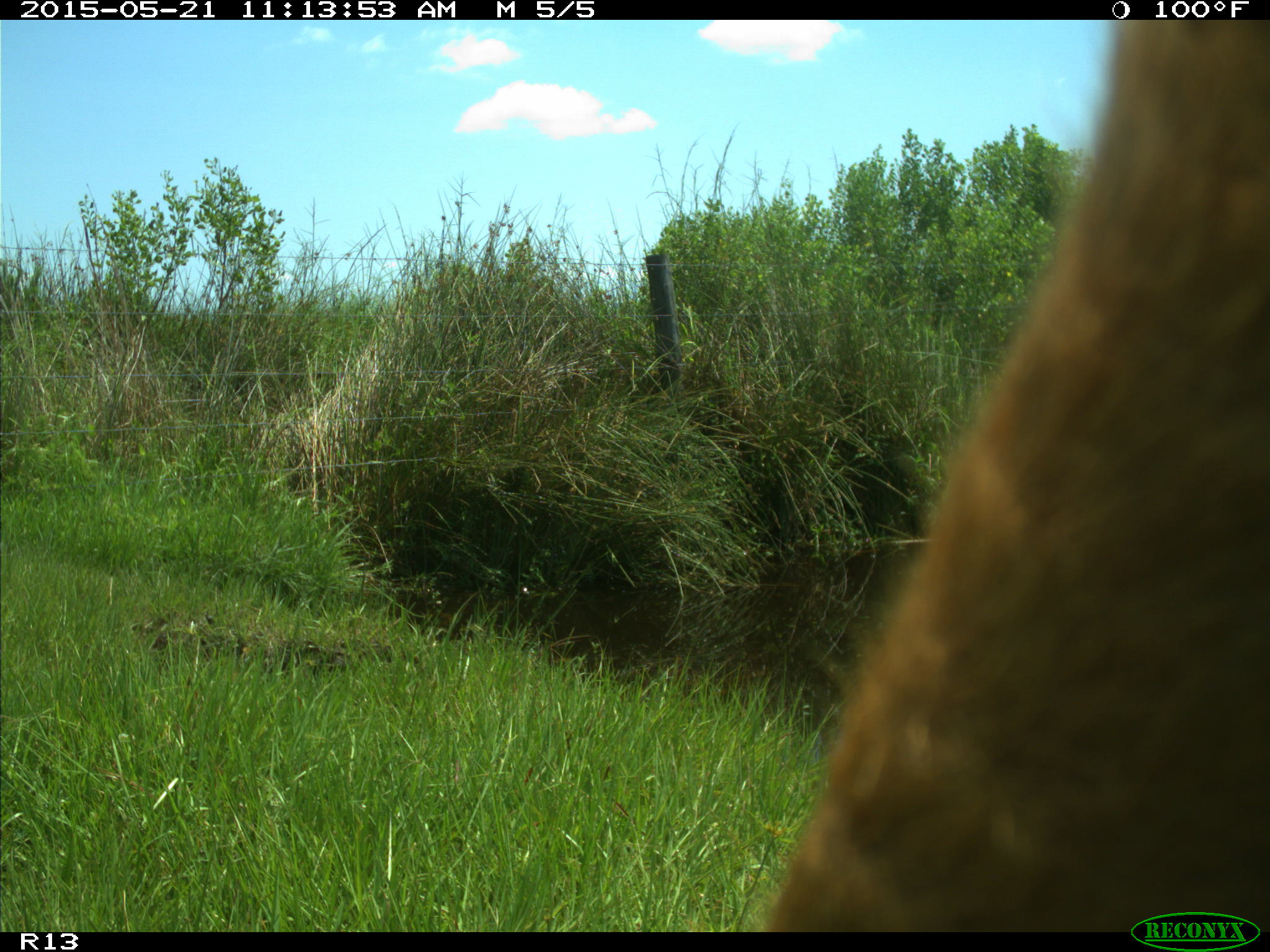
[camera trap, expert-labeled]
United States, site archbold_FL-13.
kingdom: Animalia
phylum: Chordata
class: Mammalia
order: Artiodactyla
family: Bovidae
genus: Bos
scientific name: Bos taurus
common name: domestic cow